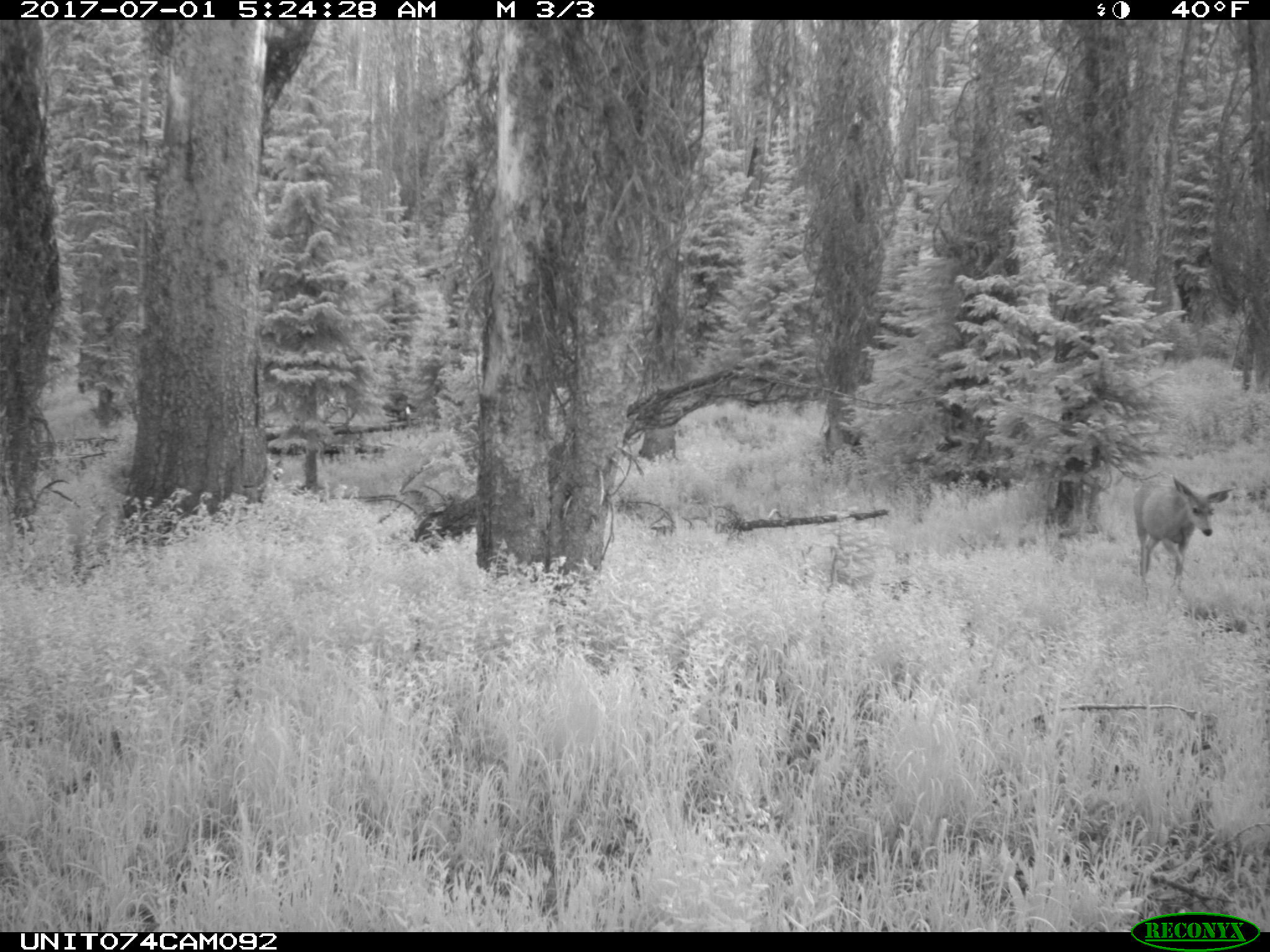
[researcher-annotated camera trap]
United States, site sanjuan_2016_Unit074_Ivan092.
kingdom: Animalia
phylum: Chordata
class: Mammalia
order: Artiodactyla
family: Cervidae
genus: Odocoileus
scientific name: Odocoileus hemionus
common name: mule deer